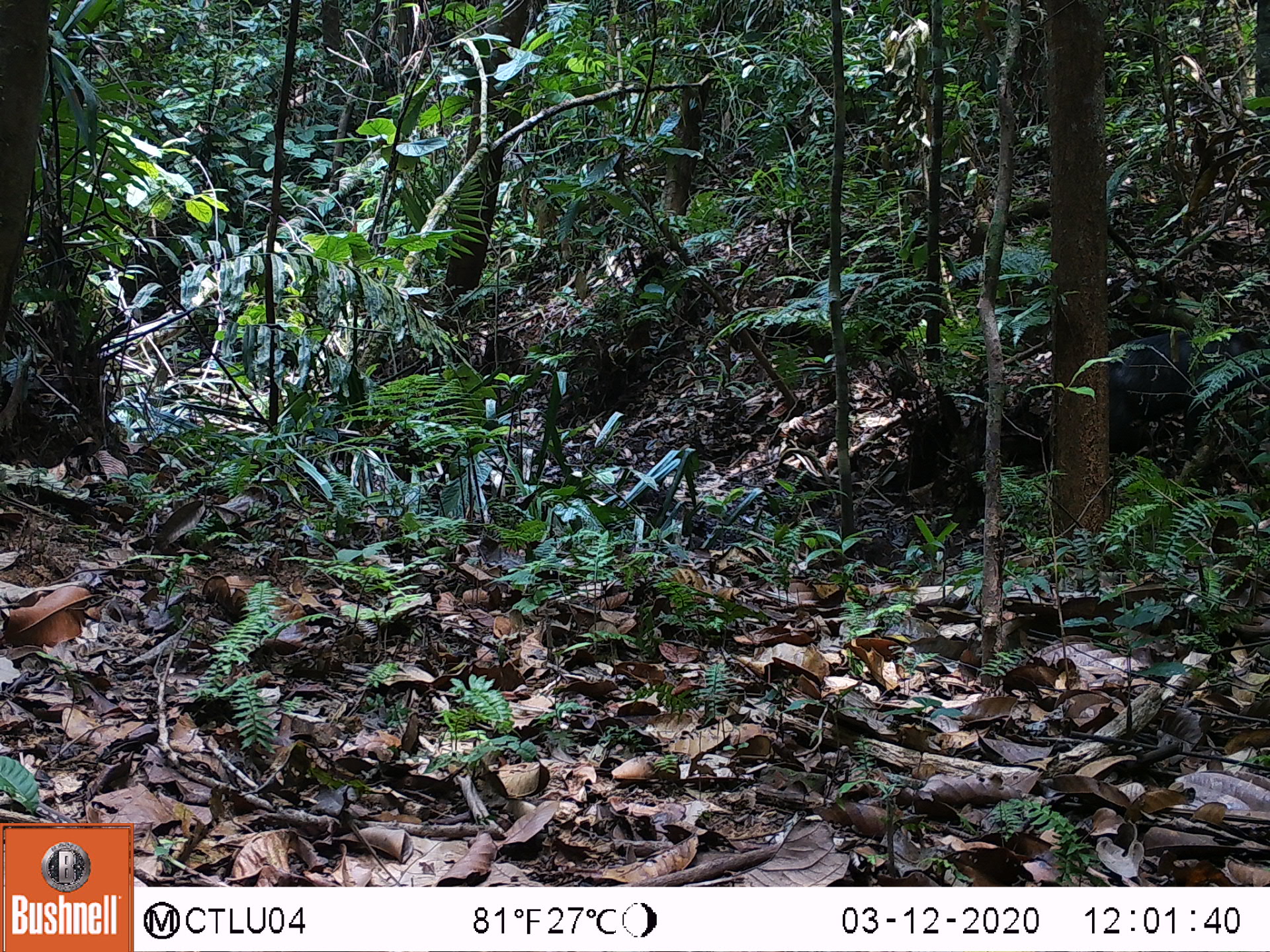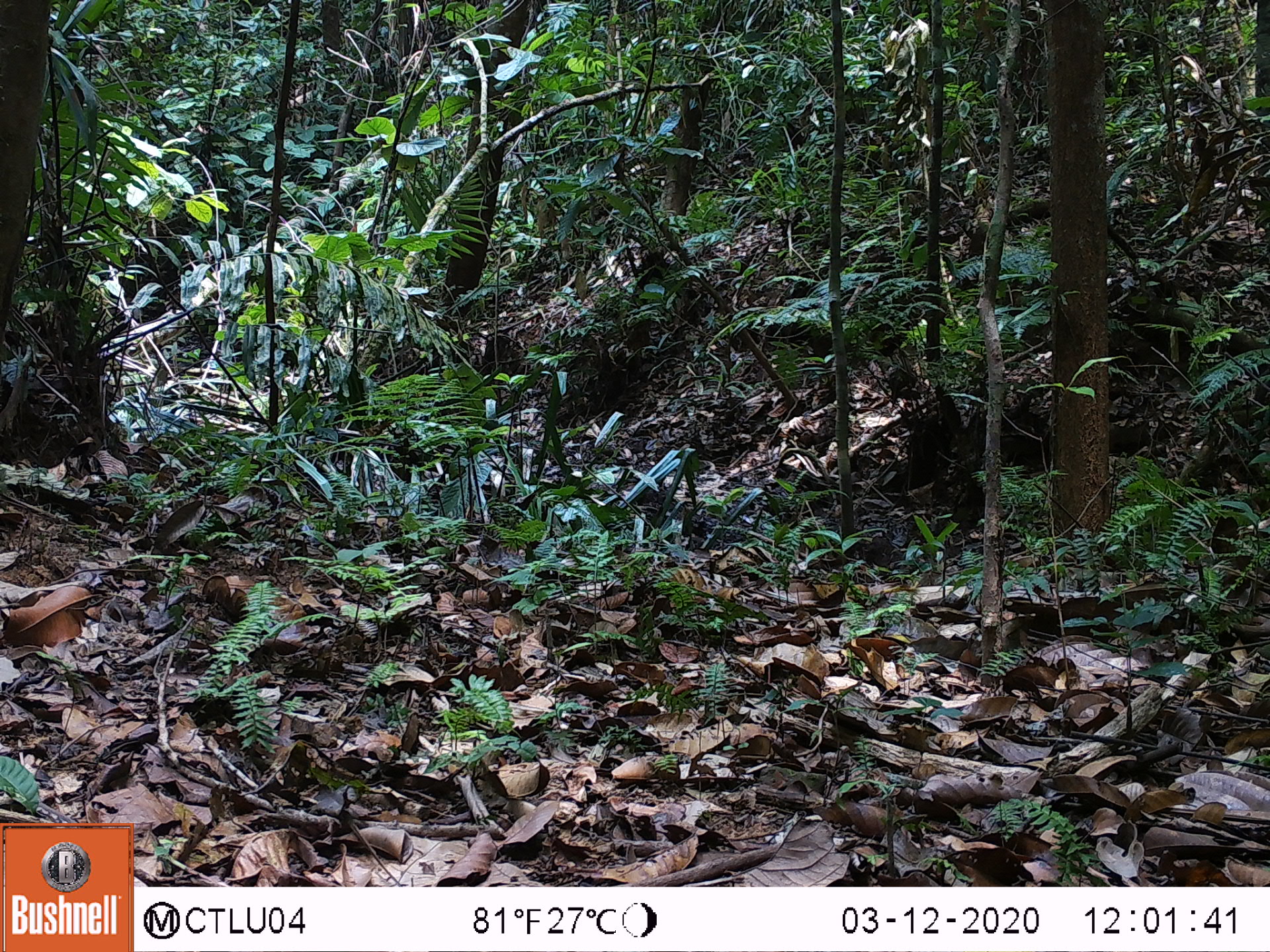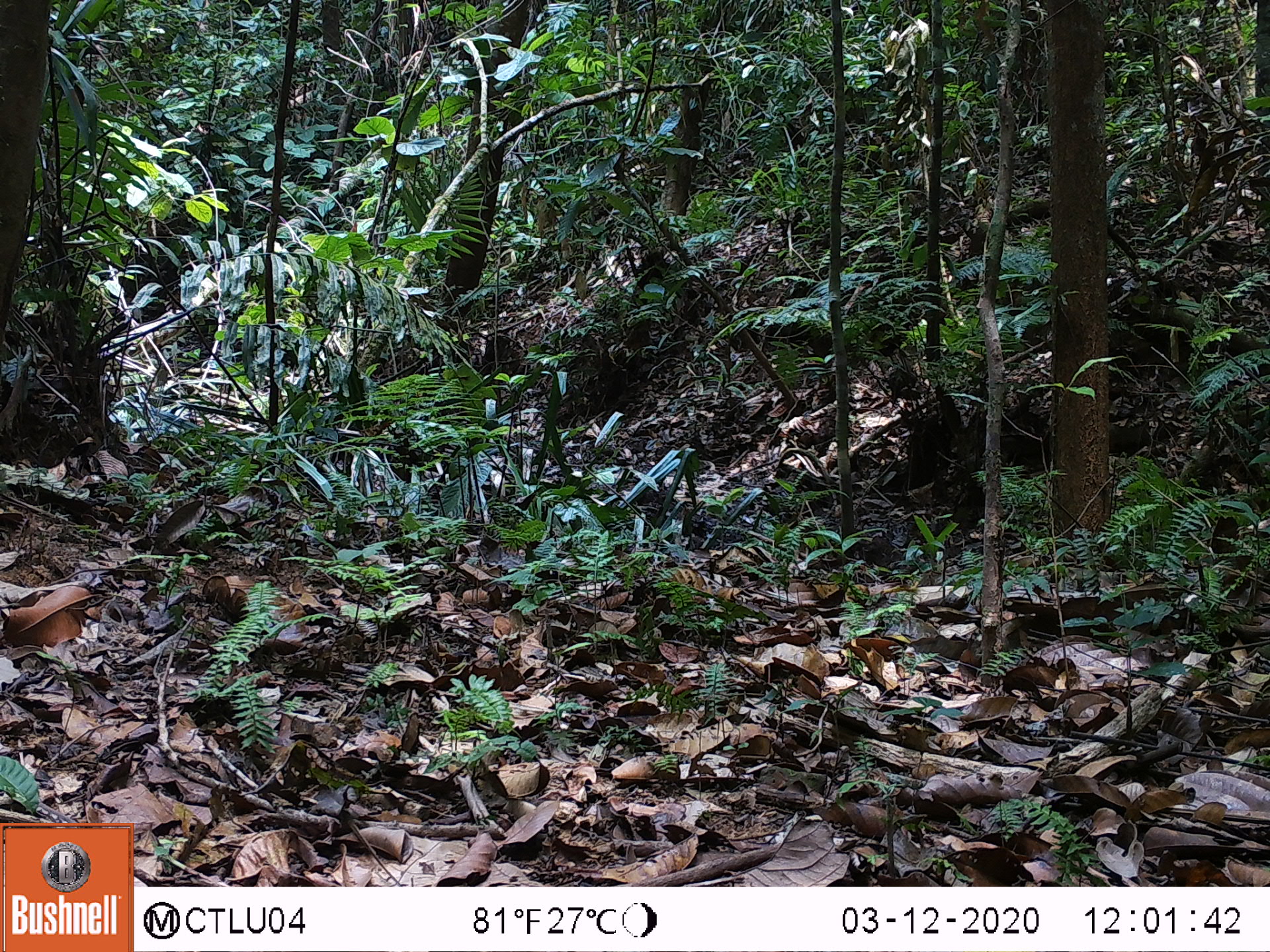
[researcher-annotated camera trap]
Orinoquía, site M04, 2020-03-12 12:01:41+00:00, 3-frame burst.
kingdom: Animalia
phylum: Chordata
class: Mammalia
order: Artiodactyla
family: Tayassuidae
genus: Tayassu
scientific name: Tayassu pecari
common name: white-lipped peccary